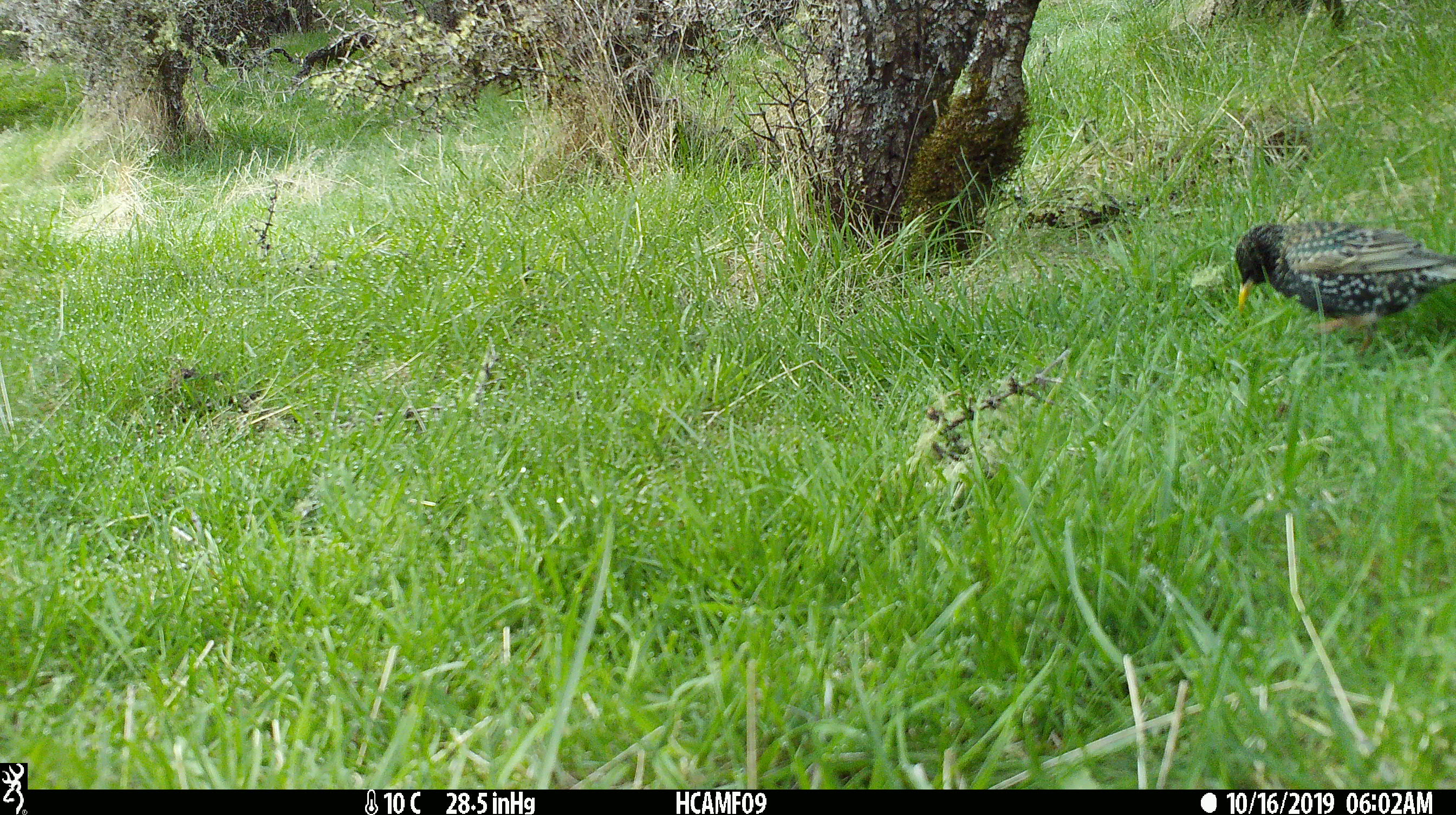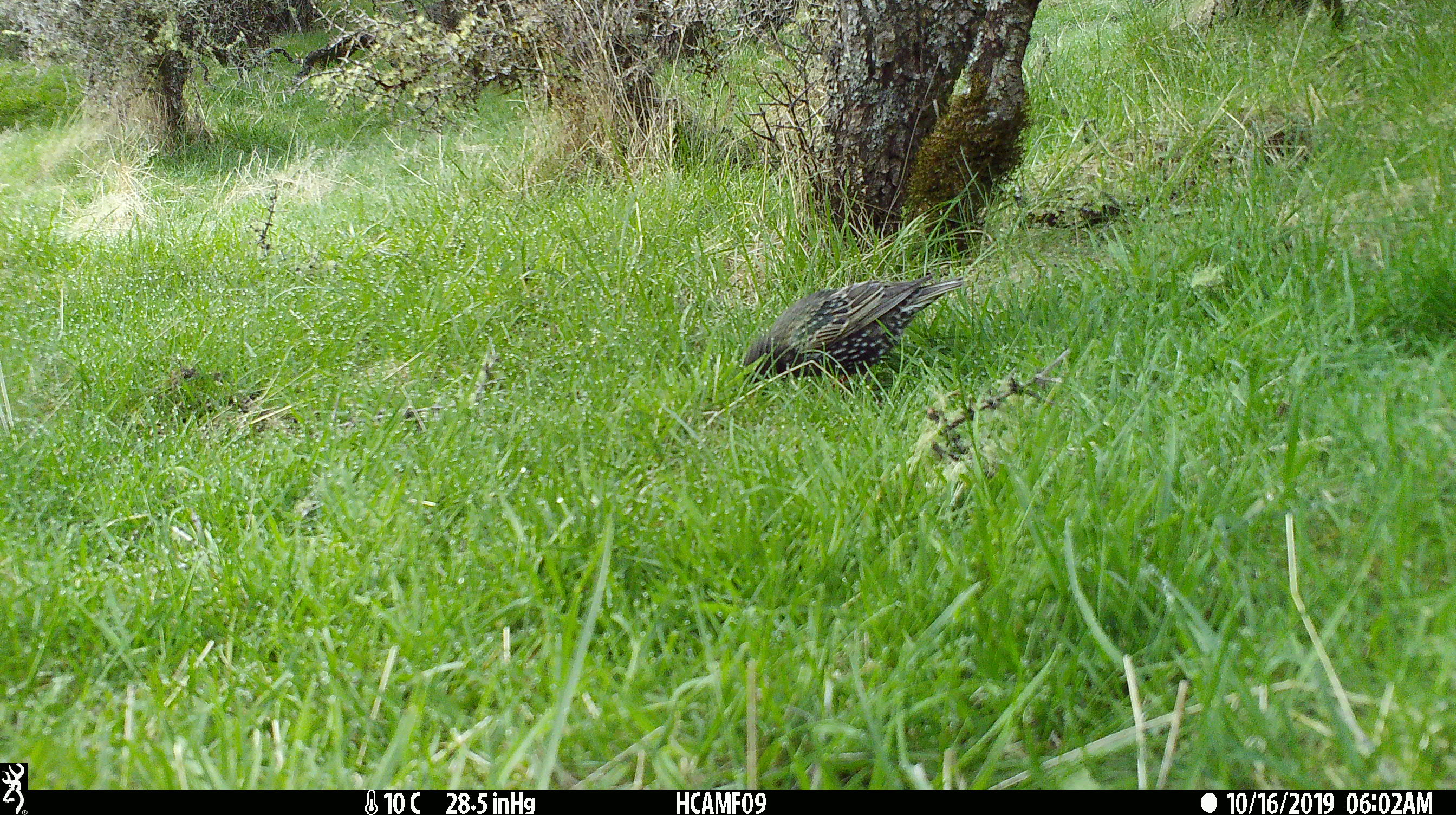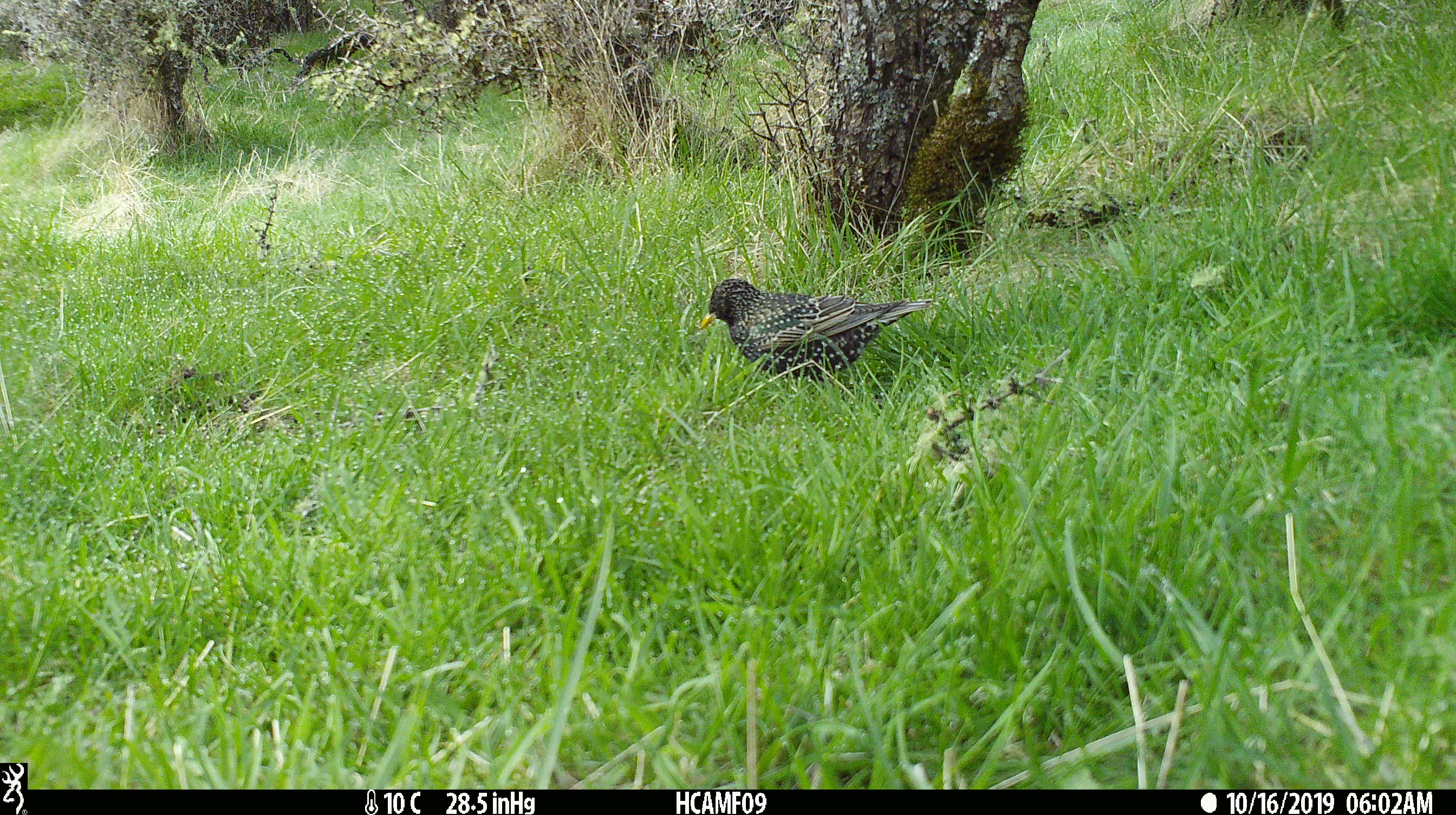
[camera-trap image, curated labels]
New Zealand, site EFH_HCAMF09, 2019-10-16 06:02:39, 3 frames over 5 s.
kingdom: Animalia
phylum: Chordata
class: Aves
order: Passeriformes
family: Sturnidae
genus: Sturnus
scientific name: Sturnus vulgaris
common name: european starling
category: starling